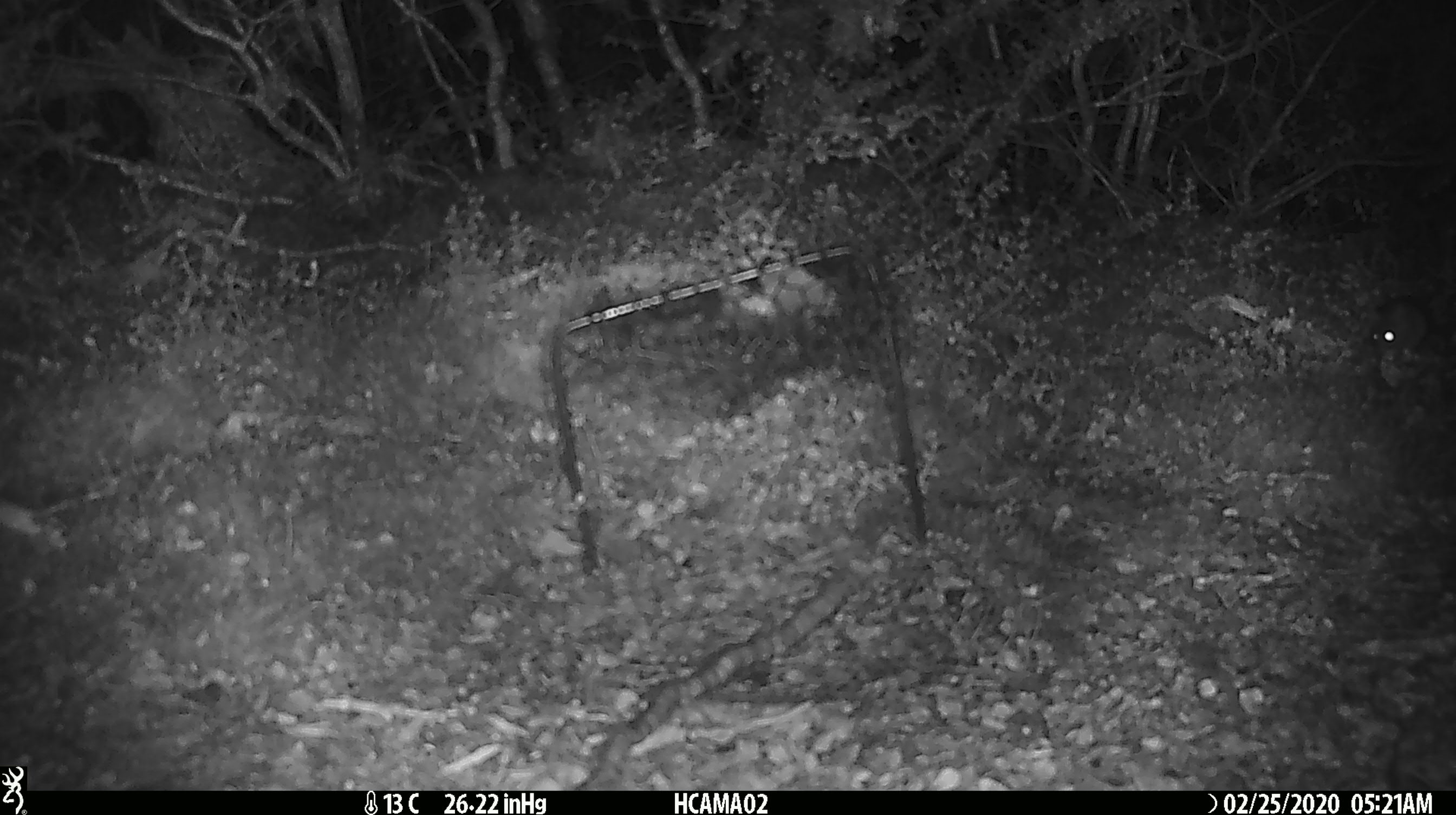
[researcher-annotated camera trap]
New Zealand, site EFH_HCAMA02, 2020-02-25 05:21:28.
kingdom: Animalia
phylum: Chordata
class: Mammalia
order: Rodentia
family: Muridae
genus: Mus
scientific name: Mus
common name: mouse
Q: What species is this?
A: Mouse (Mus).